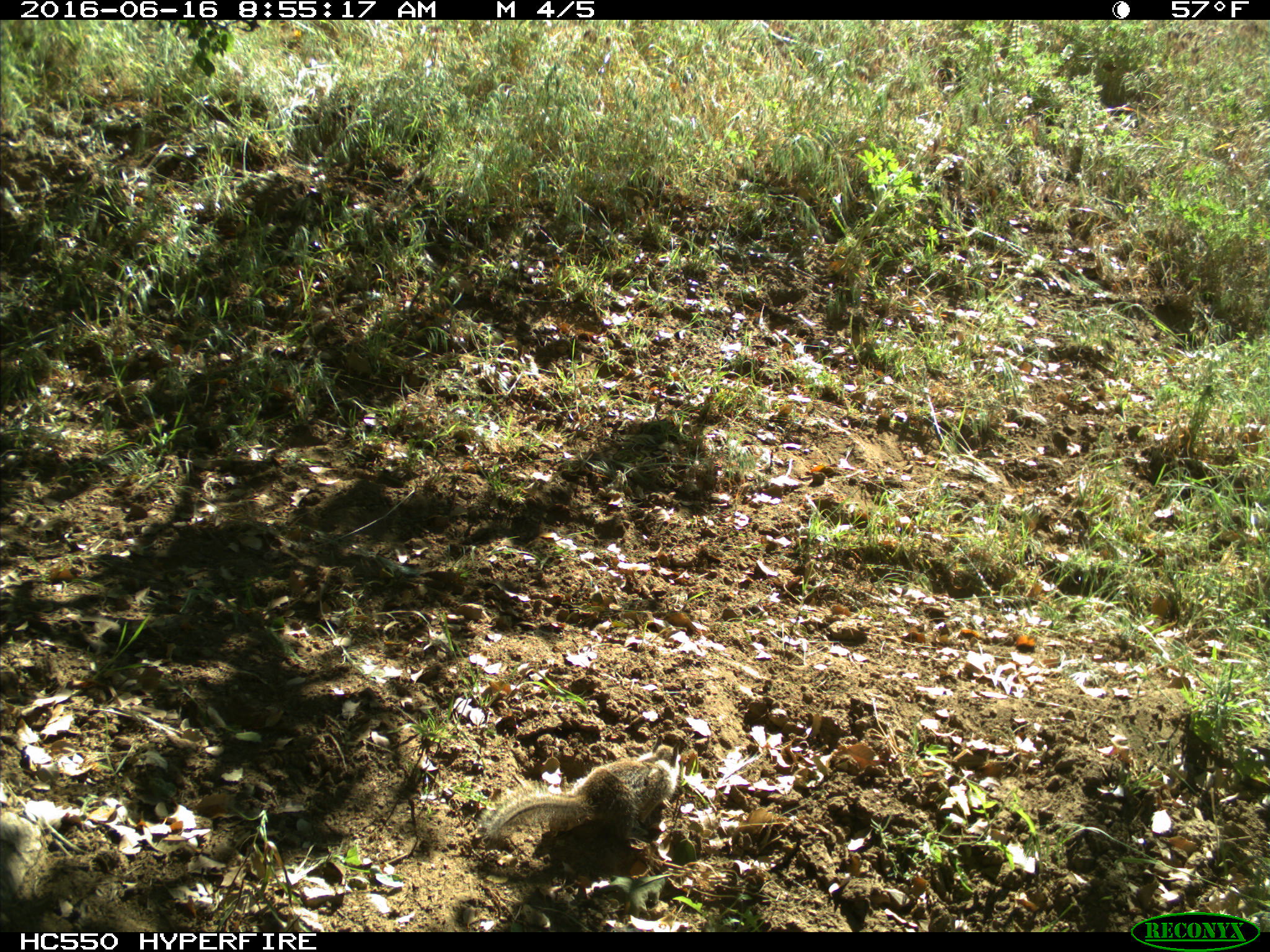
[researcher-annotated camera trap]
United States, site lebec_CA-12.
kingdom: Animalia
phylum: Chordata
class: Mammalia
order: Rodentia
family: Sciuridae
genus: Otospermophilus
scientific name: Otospermophilus beecheyi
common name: california ground squirrel